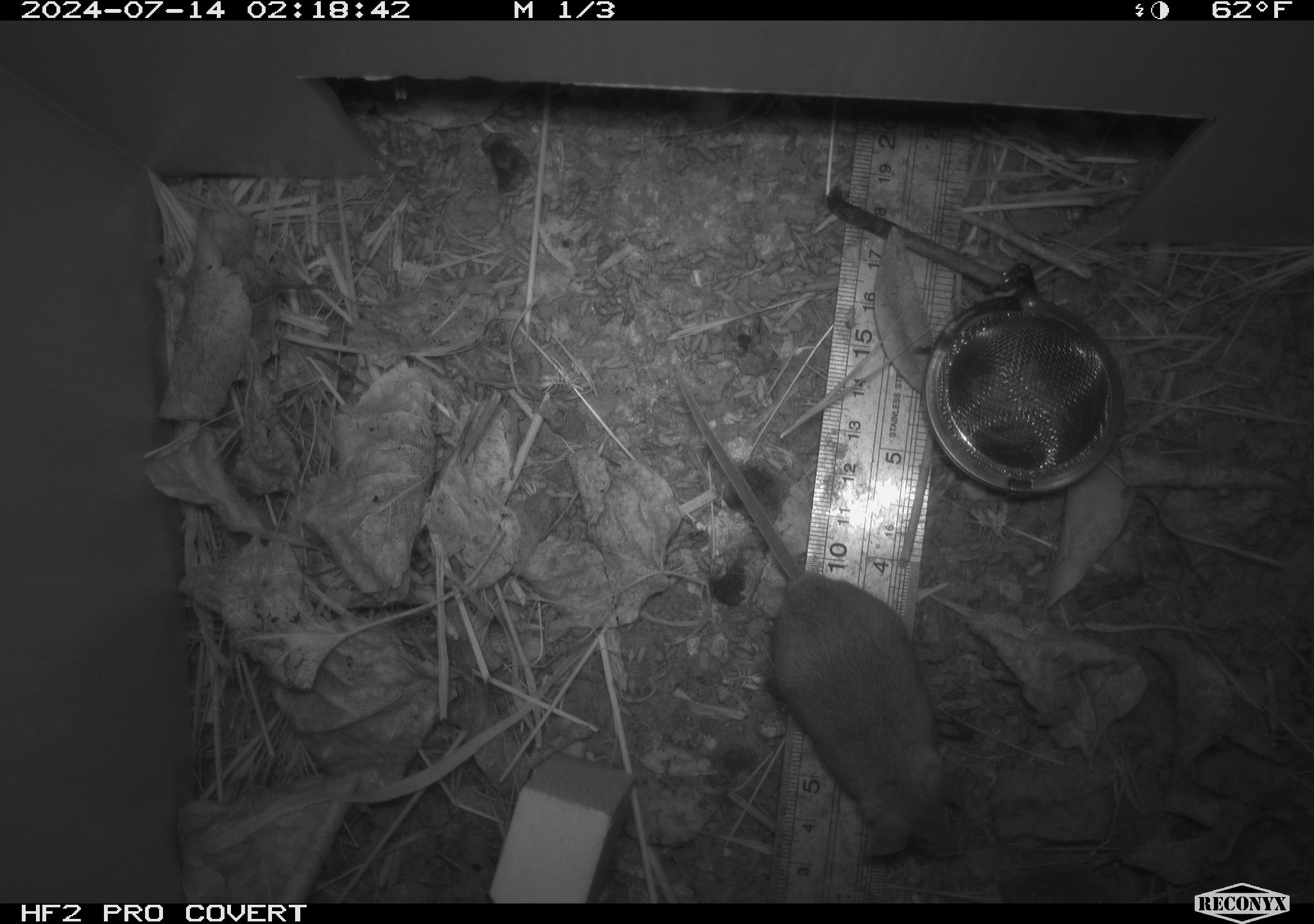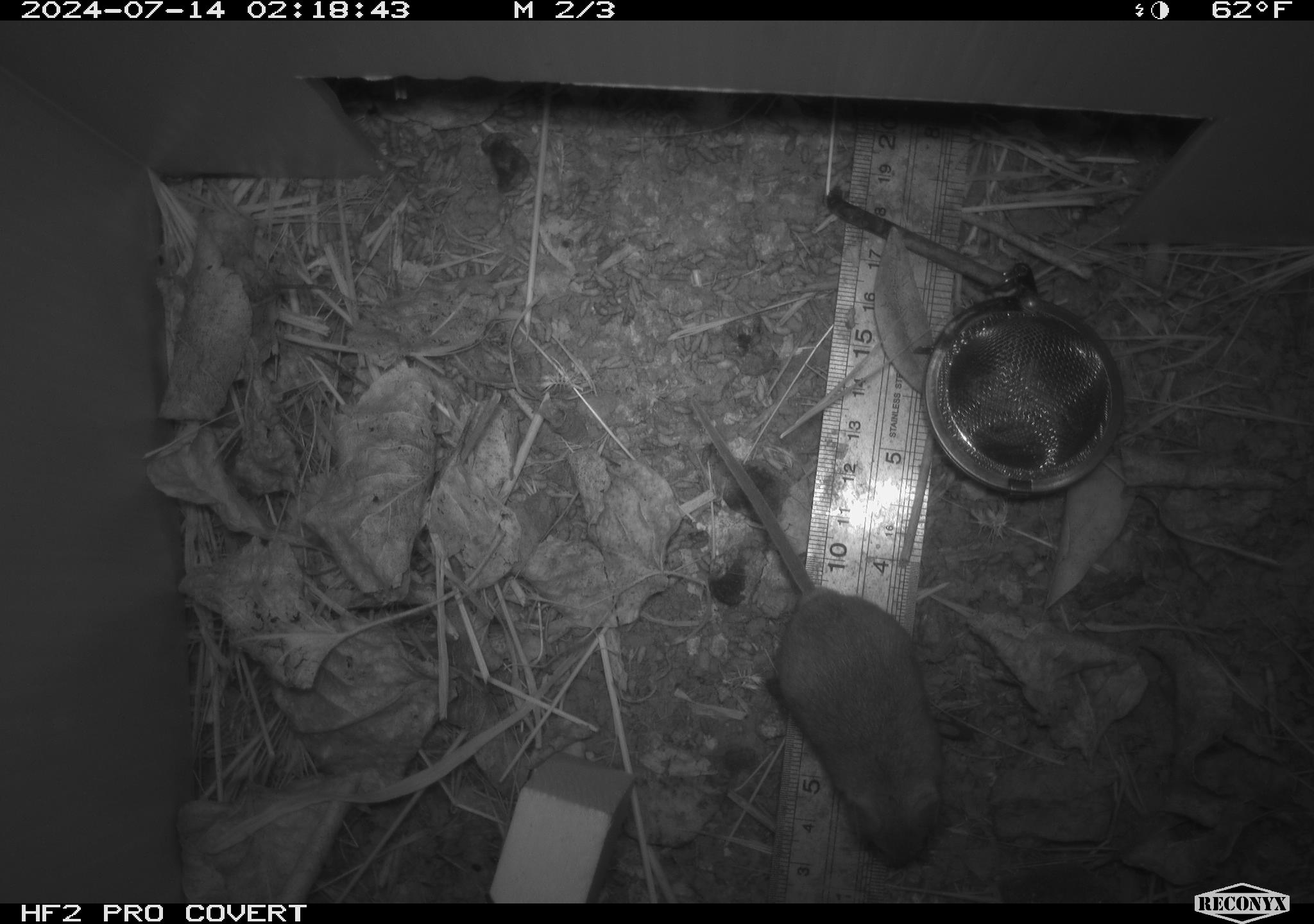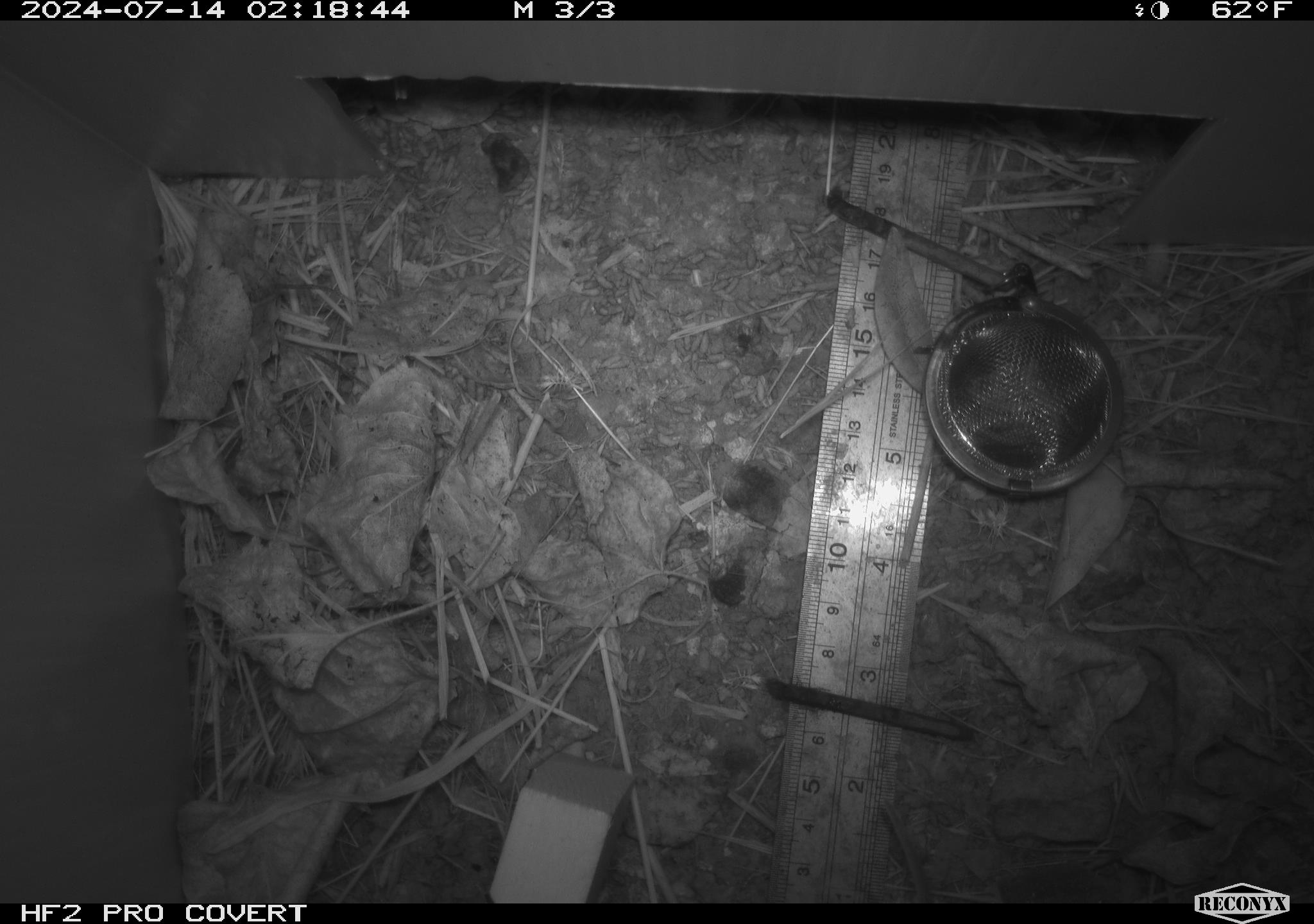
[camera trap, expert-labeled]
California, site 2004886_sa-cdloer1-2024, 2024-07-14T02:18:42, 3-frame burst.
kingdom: Animalia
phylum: Chordata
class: Mammalia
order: Rodentia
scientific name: Rodentia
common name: mouse species